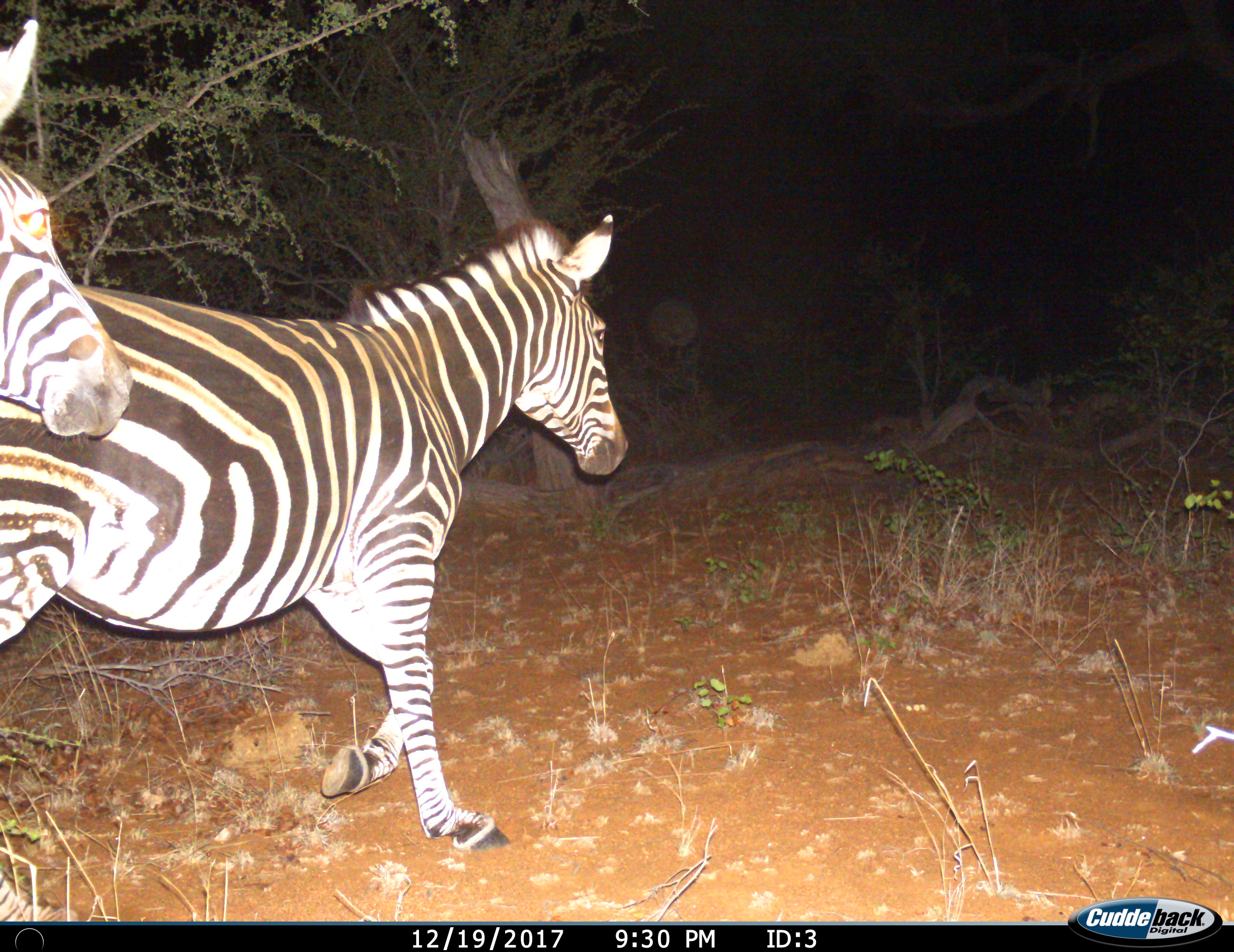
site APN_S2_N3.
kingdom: Animalia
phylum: Chordata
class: Mammalia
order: Perissodactyla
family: Equidae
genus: Equus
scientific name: Equus quagga burchellii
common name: burchell's zebra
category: zebraburchells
Zebraburchells (burchell's zebra) (Equus quagga burchellii), count 2. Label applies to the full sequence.